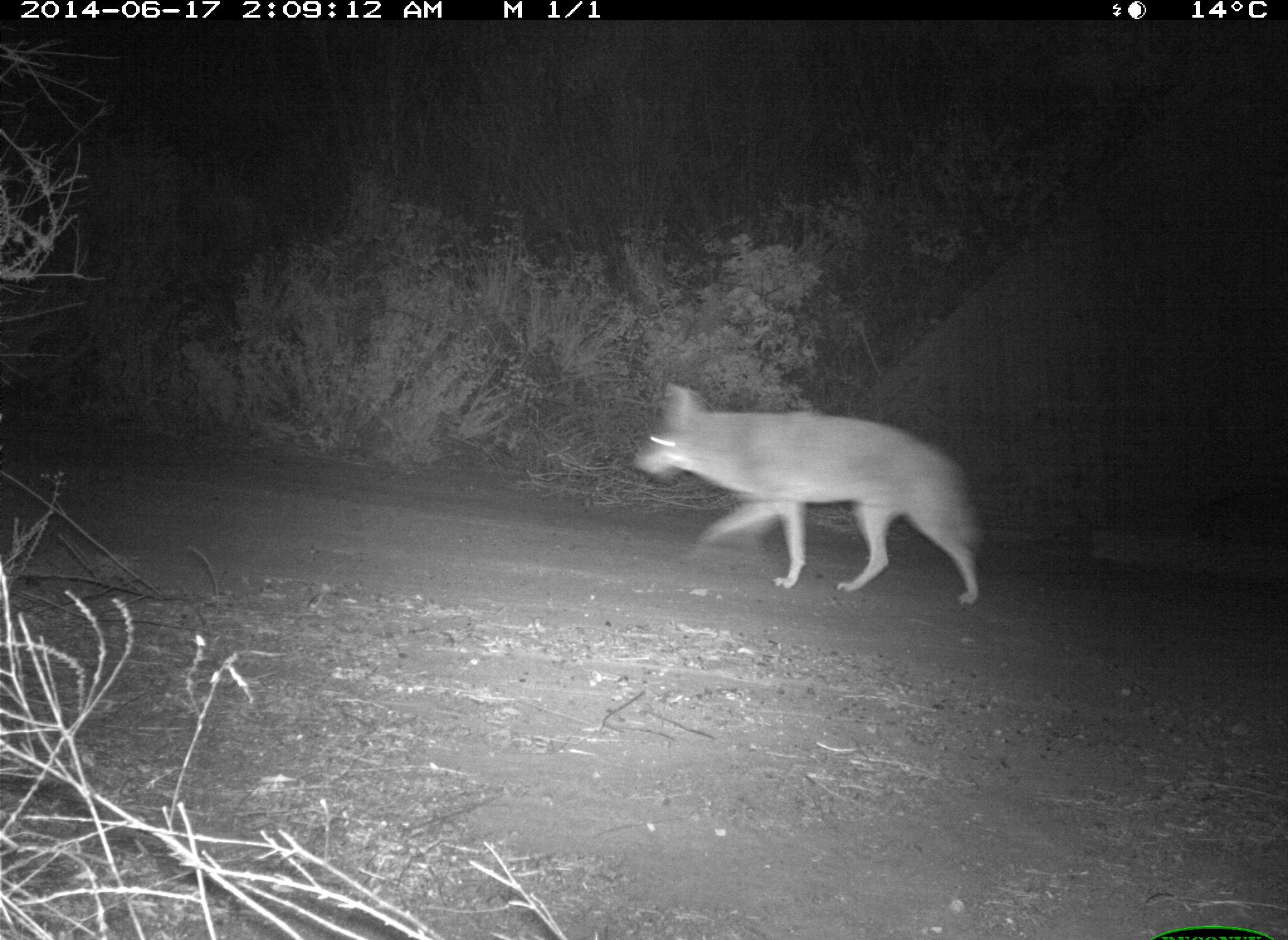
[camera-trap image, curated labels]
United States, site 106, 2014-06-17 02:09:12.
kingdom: Animalia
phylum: Chordata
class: Mammalia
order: Carnivora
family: Canidae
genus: Canis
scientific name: Canis latrans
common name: coyote